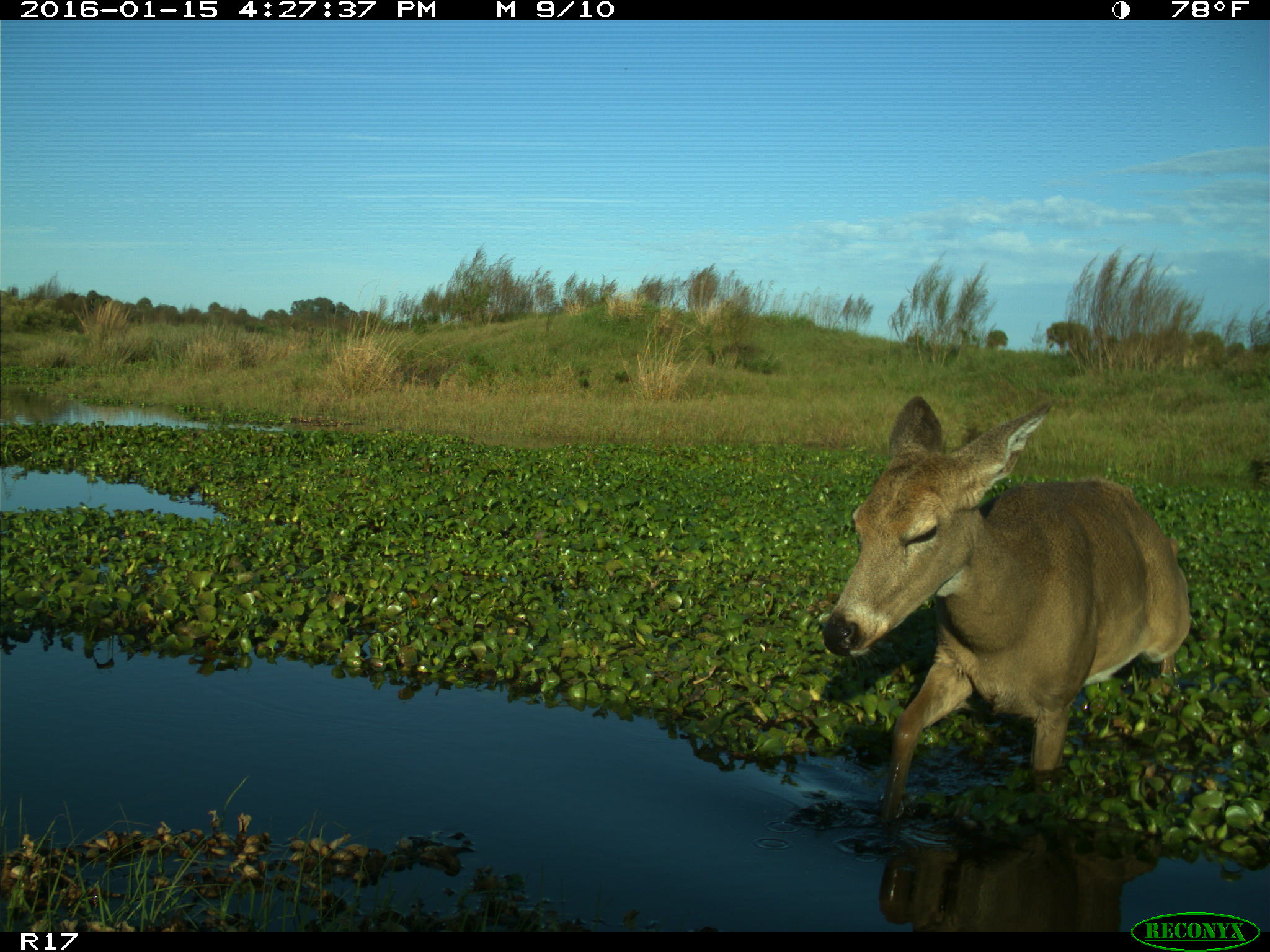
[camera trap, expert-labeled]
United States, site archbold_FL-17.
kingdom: Animalia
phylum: Chordata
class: Mammalia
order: Artiodactyla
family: Cervidae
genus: Odocoileus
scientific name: Odocoileus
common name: deer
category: unidentified deer